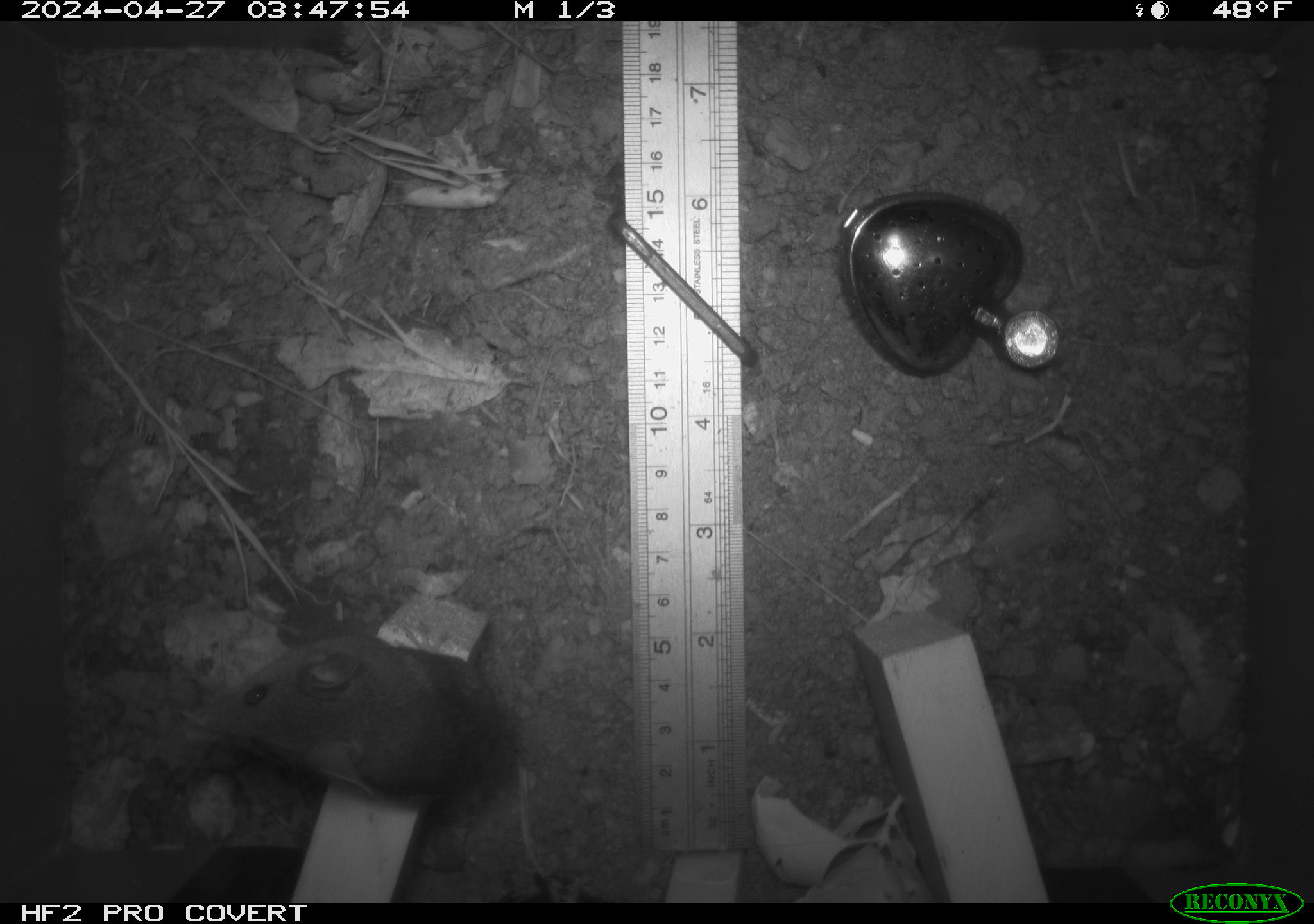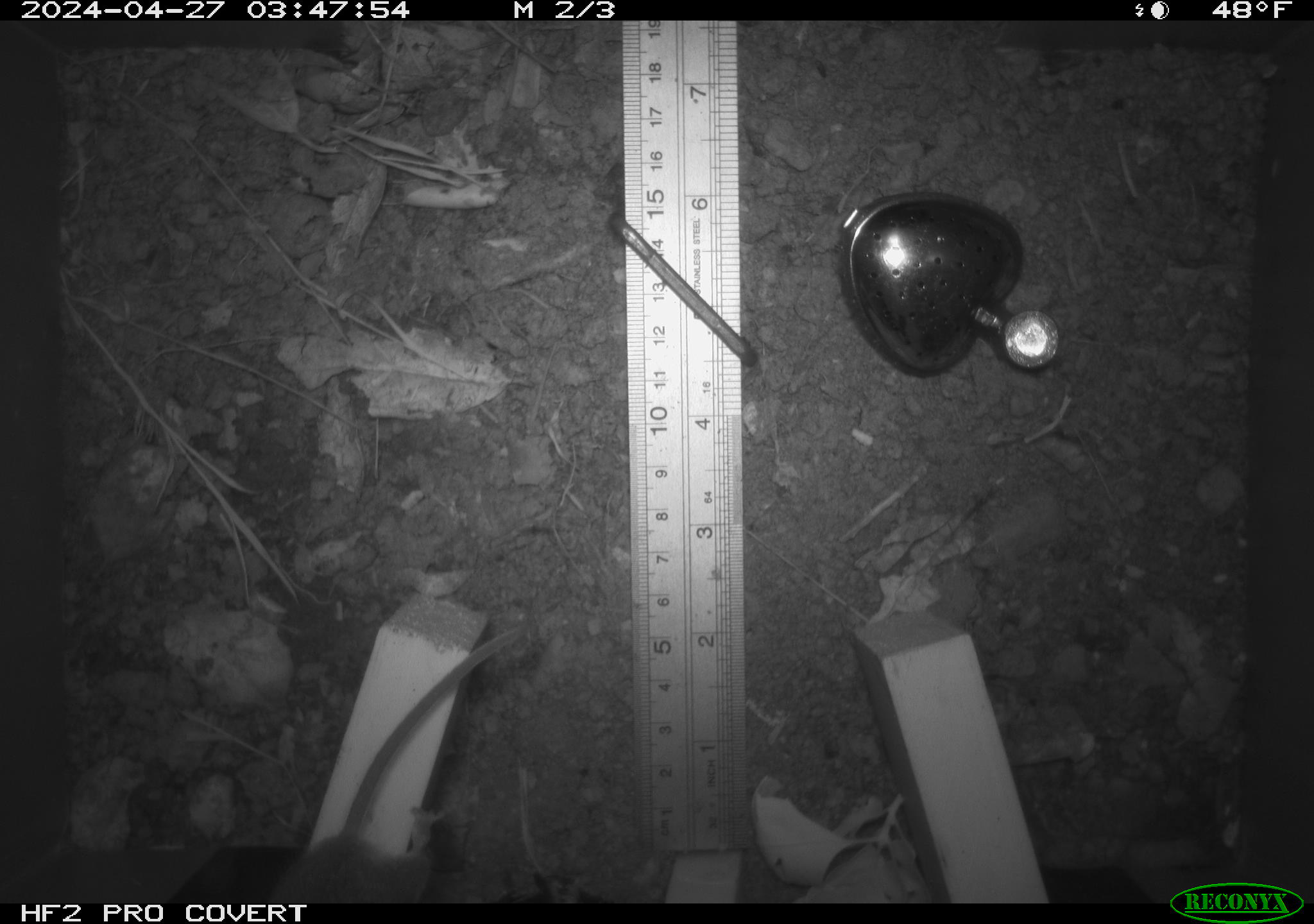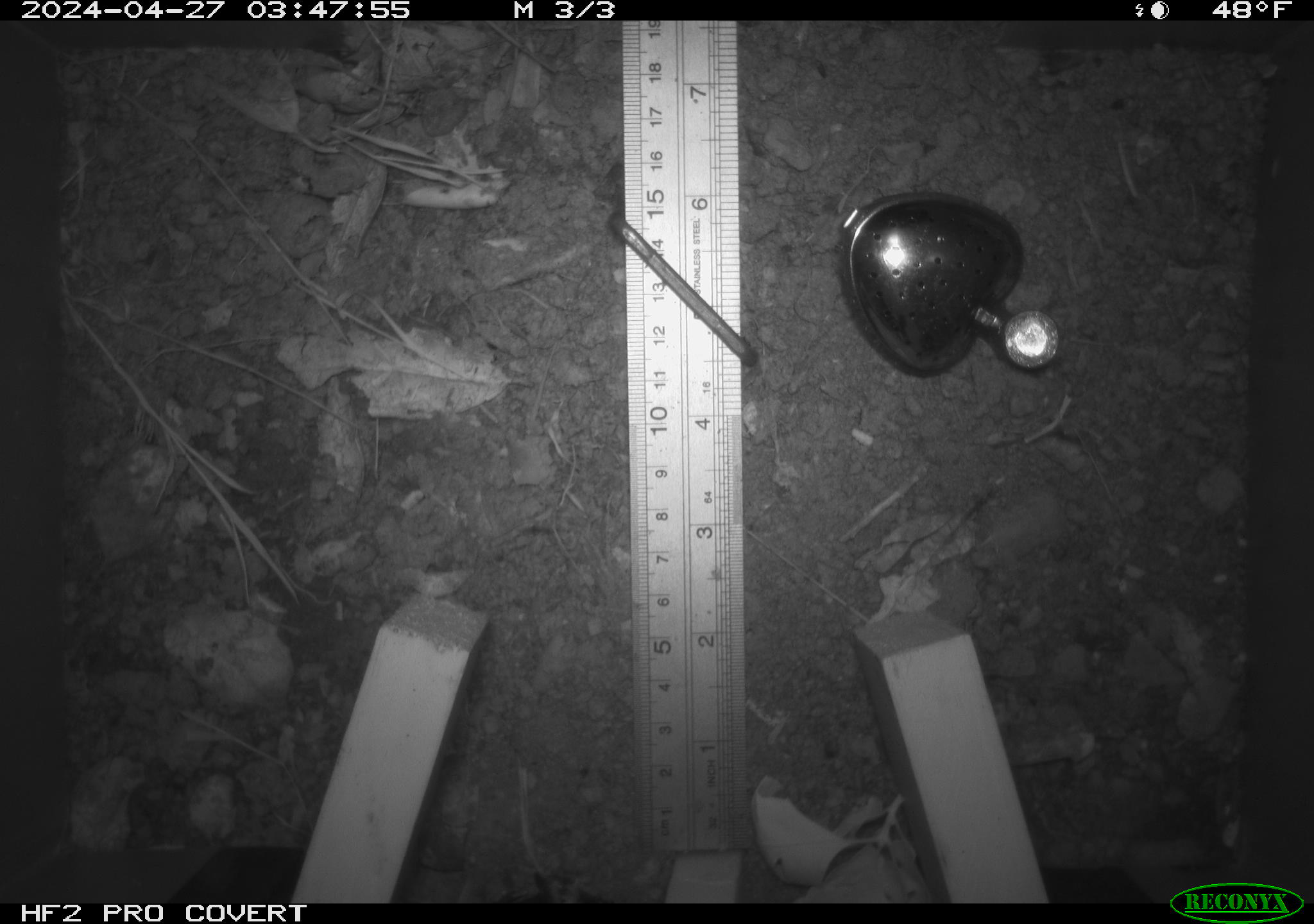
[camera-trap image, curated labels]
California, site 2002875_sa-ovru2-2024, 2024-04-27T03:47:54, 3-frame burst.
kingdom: Animalia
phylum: Chordata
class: Mammalia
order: Rodentia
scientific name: Rodentia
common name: rodent